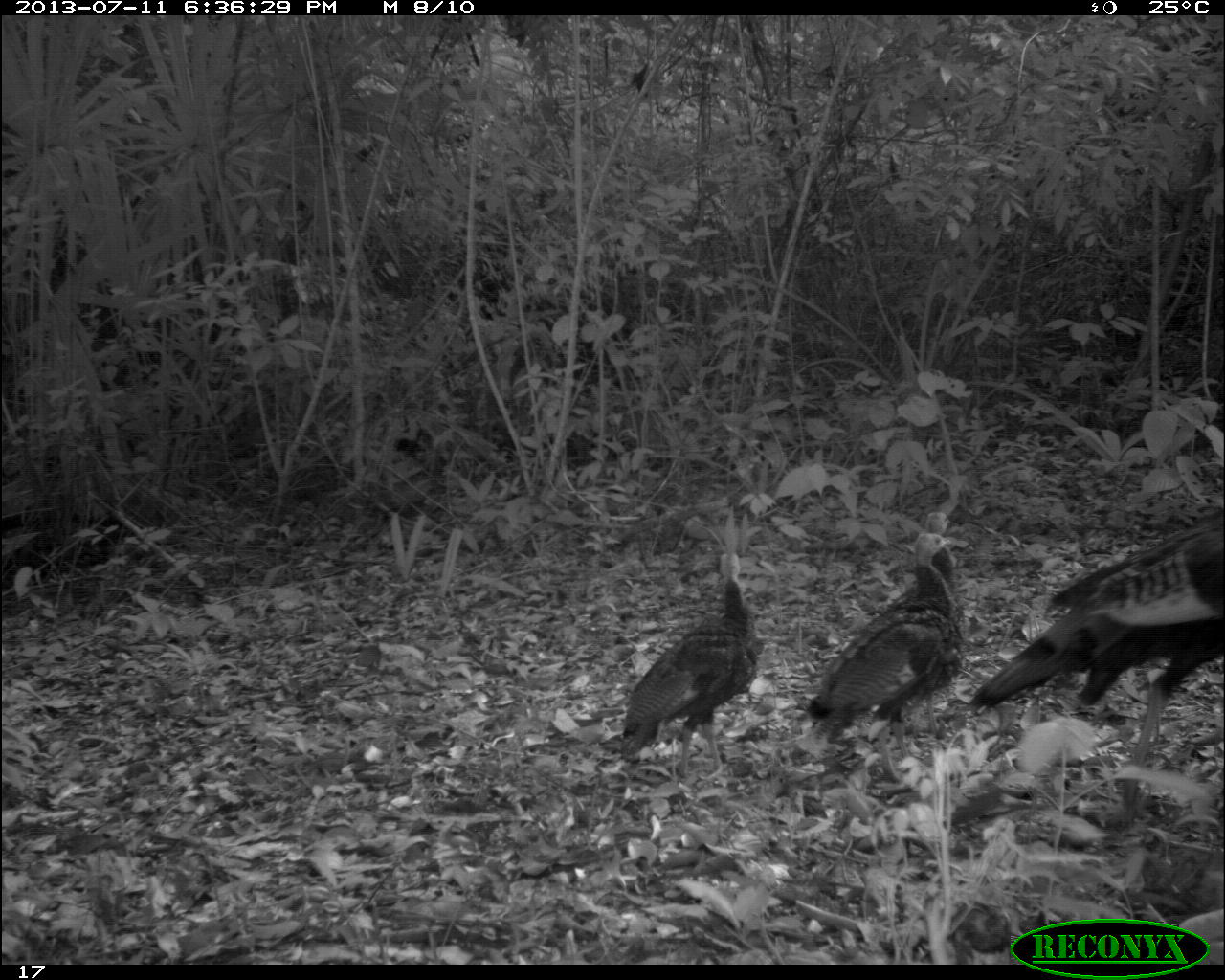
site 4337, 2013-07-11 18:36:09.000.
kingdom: Animalia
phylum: Chordata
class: Aves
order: Galliformes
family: Phasianidae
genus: Meleagris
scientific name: Meleagris ocellata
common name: ocellated turkey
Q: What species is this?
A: Meleagris ocellata (ocellated turkey).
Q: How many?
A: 5.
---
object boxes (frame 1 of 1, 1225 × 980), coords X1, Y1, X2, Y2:
meleagris ocellata: 970, 512, 1223, 814; 809, 533, 966, 783; 620, 546, 763, 783; 862, 511, 964, 741